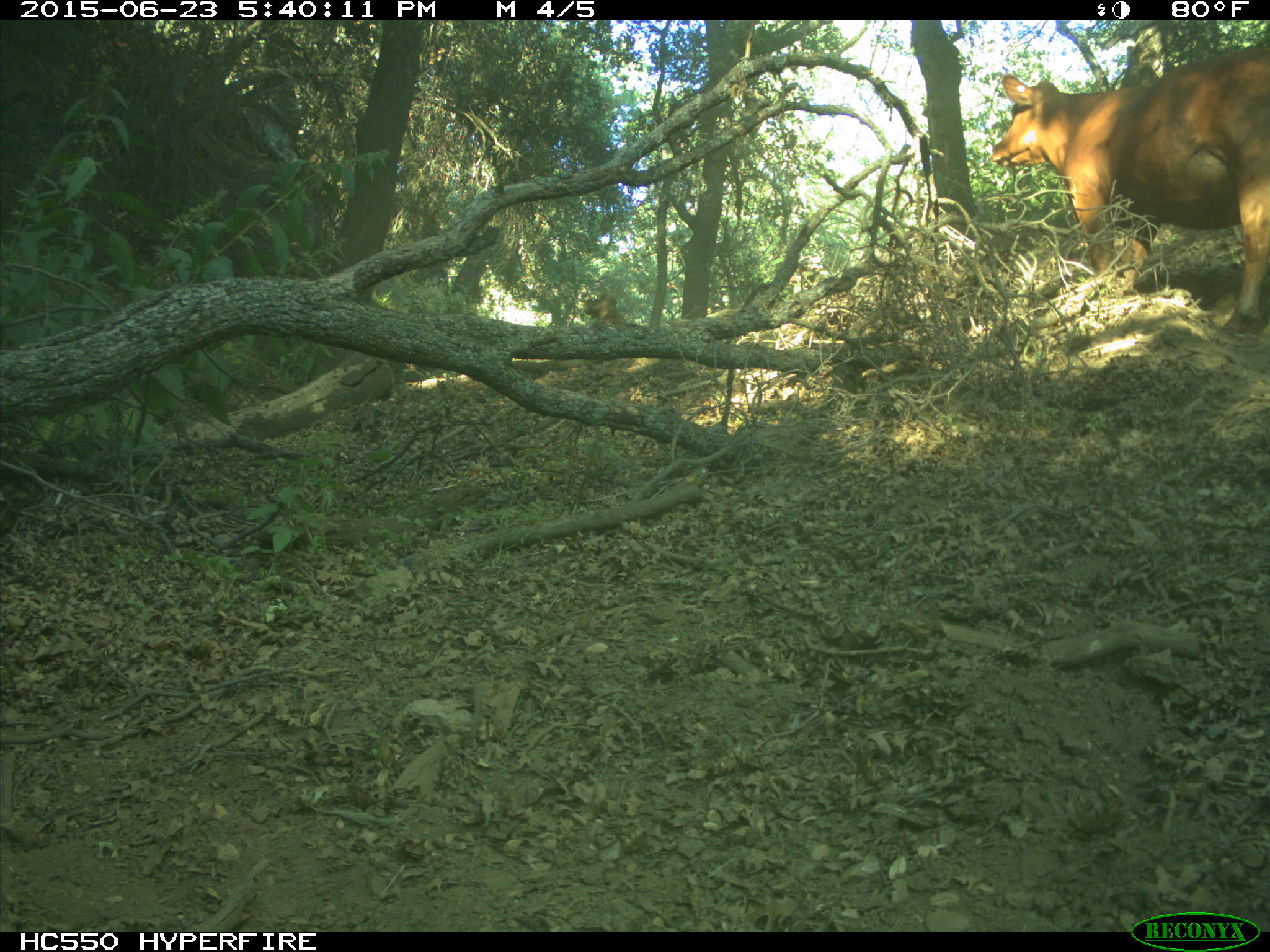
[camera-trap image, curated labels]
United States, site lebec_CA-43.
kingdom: Animalia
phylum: Chordata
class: Mammalia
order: Artiodactyla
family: Bovidae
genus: Bos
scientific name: Bos taurus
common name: domestic cow